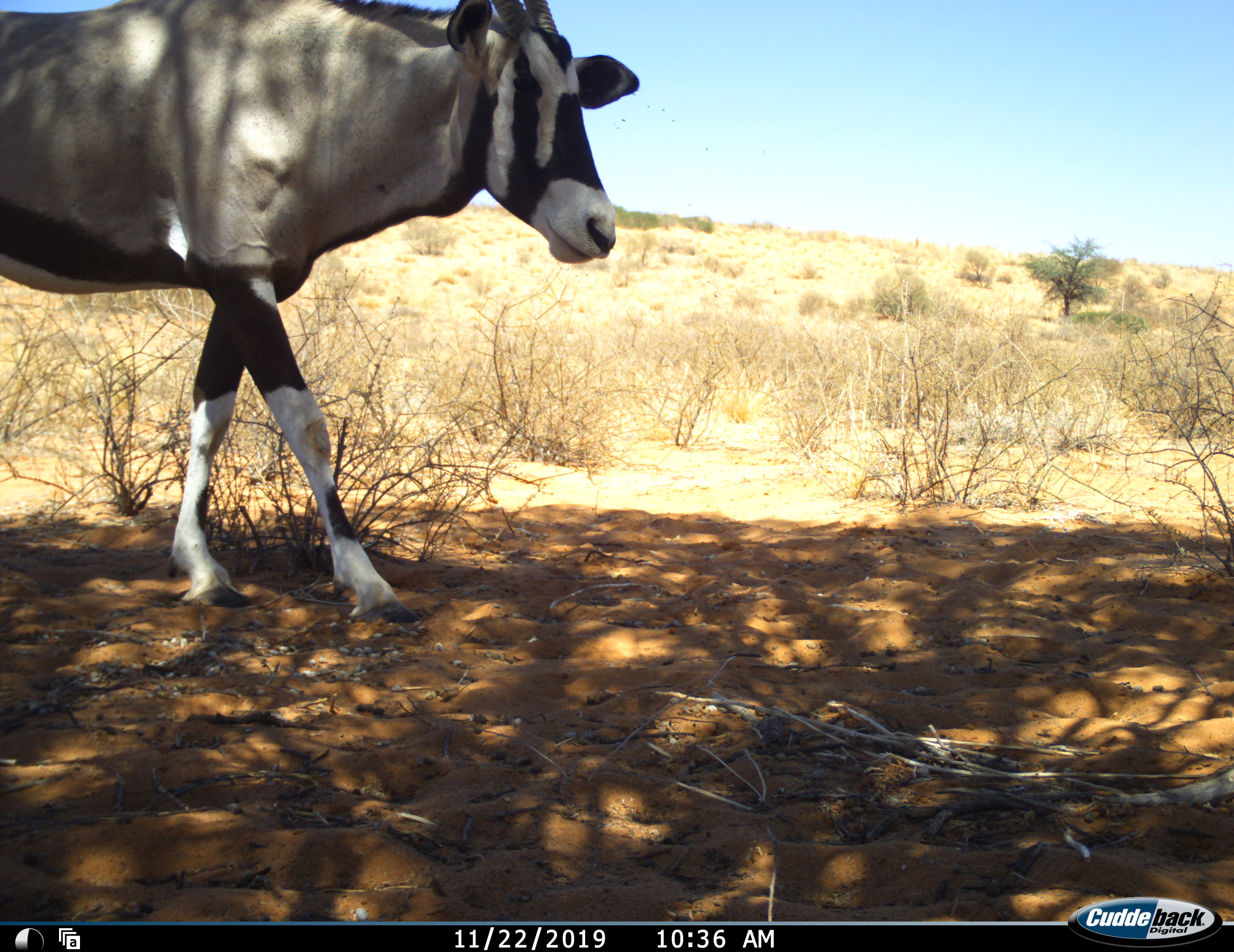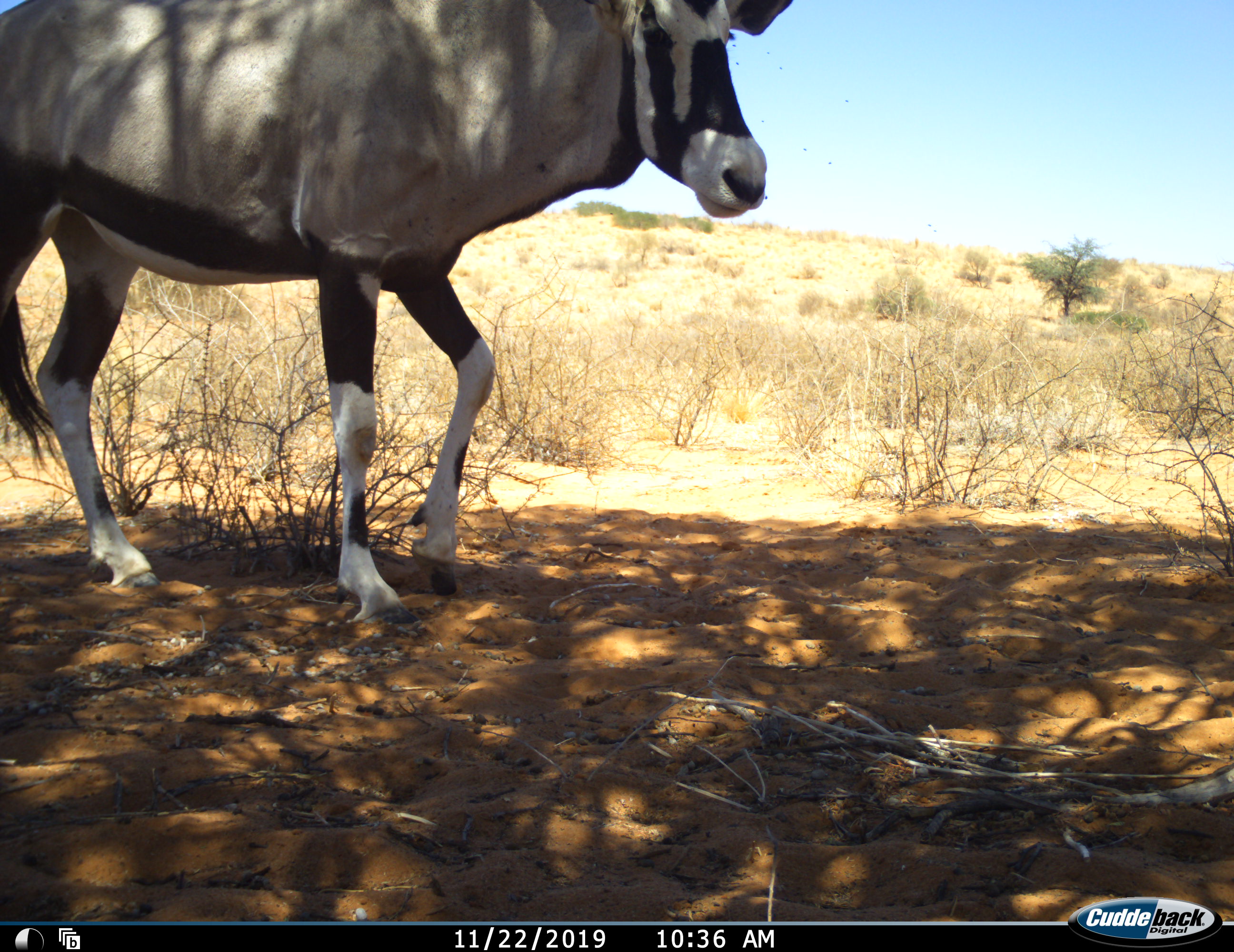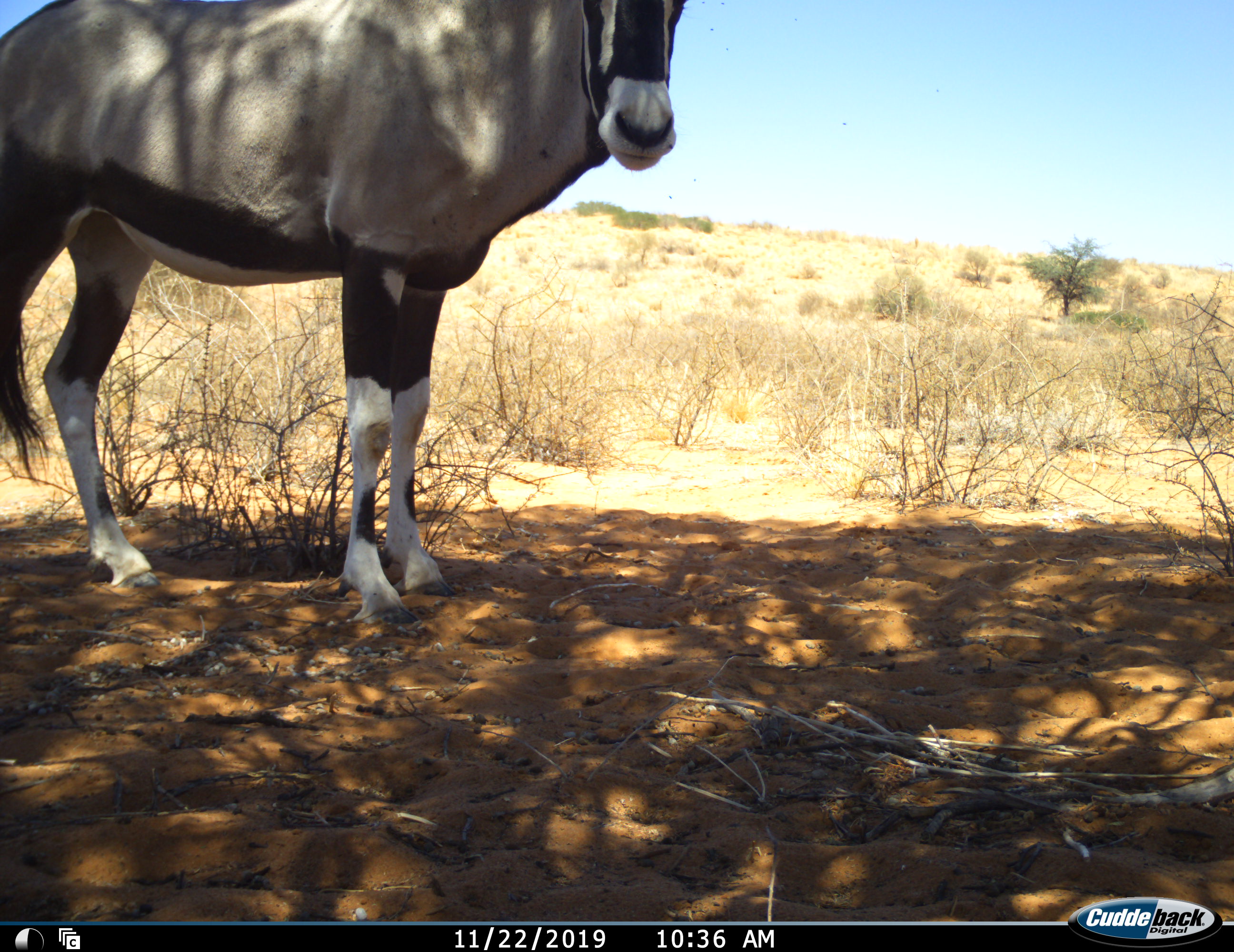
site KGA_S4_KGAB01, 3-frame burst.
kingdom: Animalia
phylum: Chordata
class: Mammalia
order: Artiodactyla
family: Bovidae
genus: Oryx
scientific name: Oryx gazella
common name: gemsbok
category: oryx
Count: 1.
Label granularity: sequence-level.